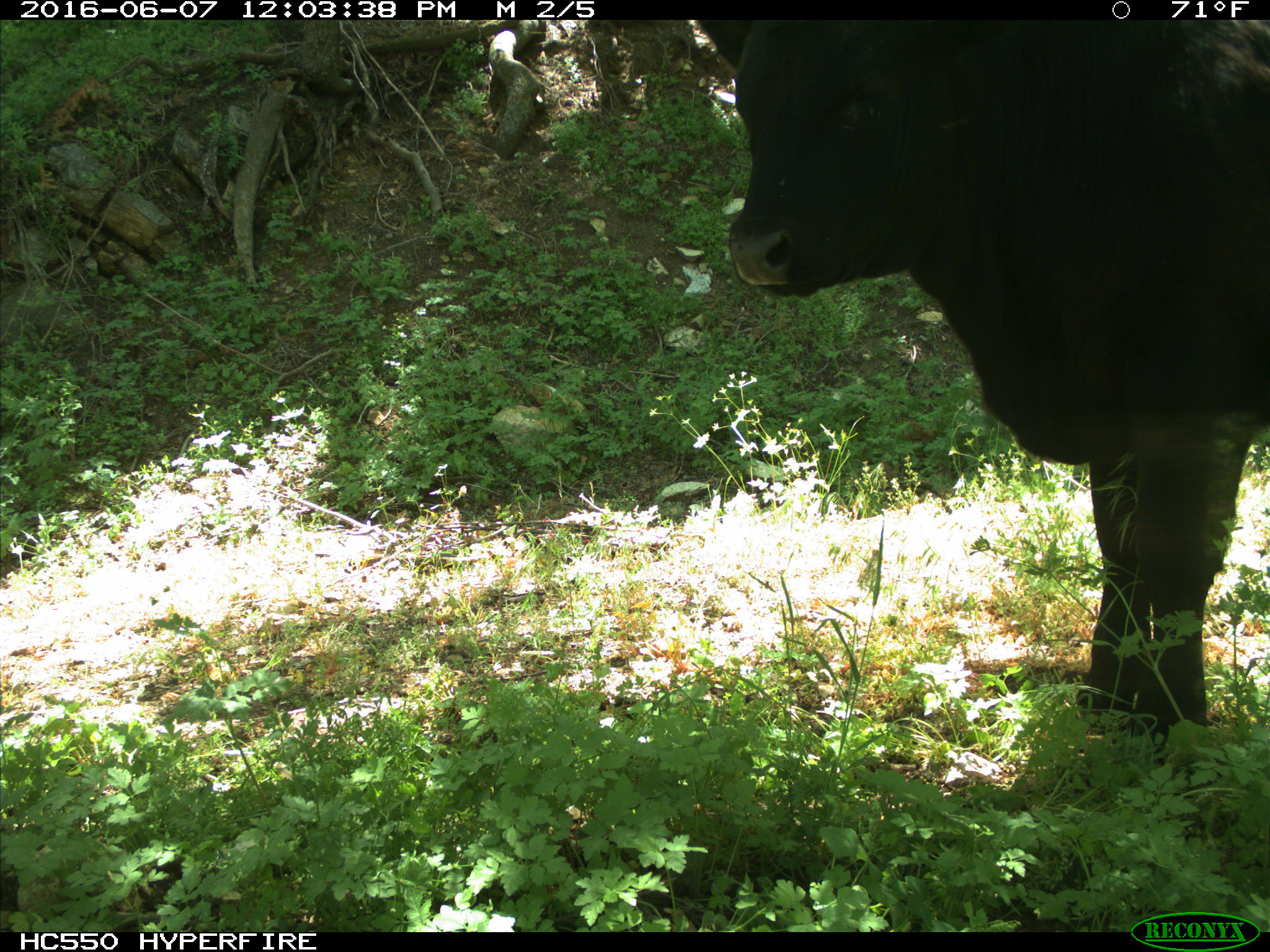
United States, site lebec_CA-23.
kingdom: Animalia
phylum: Chordata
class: Mammalia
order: Artiodactyla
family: Bovidae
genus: Bos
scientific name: Bos taurus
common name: domestic cow